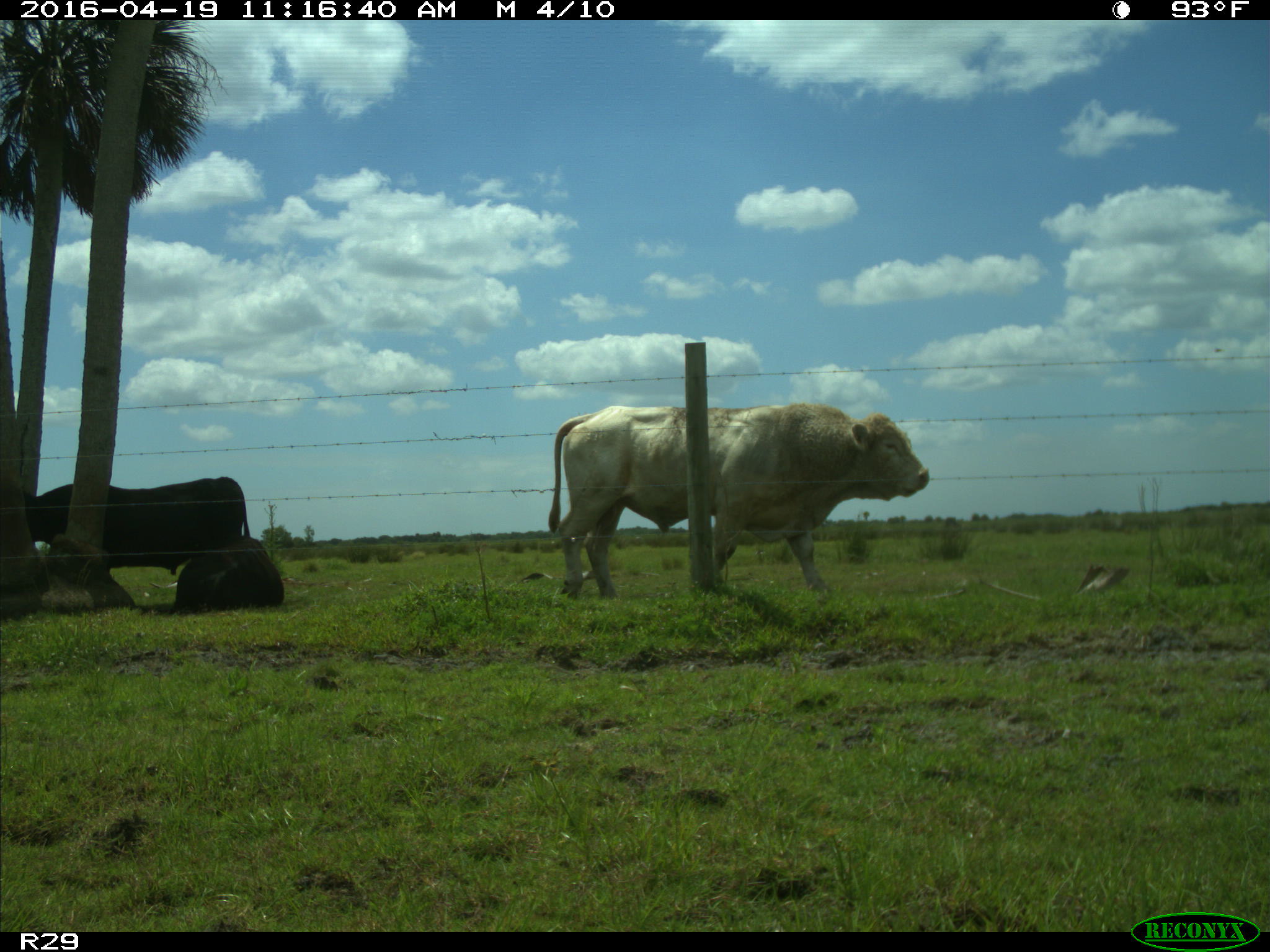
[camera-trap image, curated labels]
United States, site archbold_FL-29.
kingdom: Animalia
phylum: Chordata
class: Mammalia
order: Artiodactyla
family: Bovidae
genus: Bos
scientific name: Bos taurus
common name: domestic cow